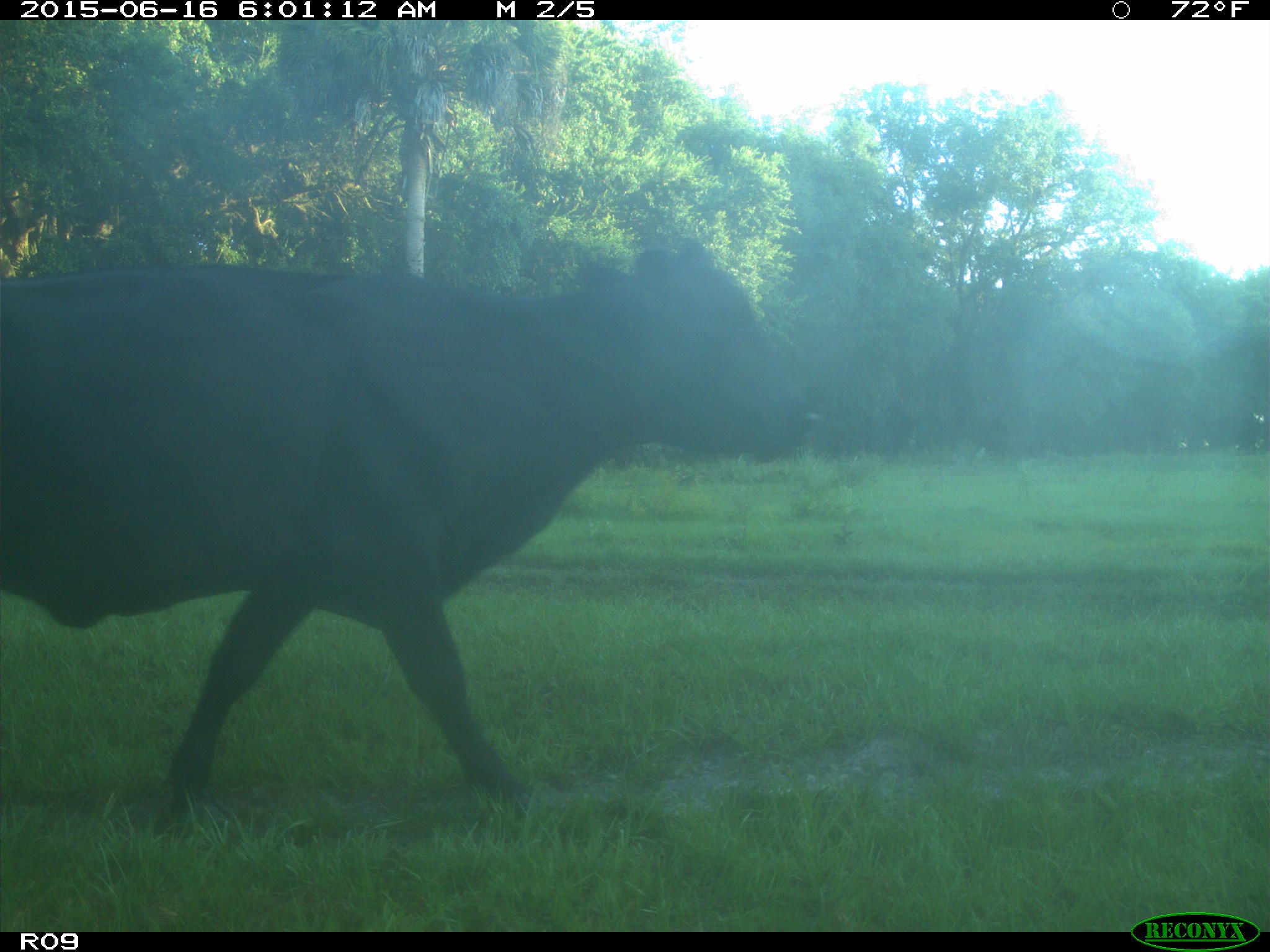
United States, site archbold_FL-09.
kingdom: Animalia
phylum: Chordata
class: Mammalia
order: Artiodactyla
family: Bovidae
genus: Bos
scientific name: Bos taurus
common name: domestic cow